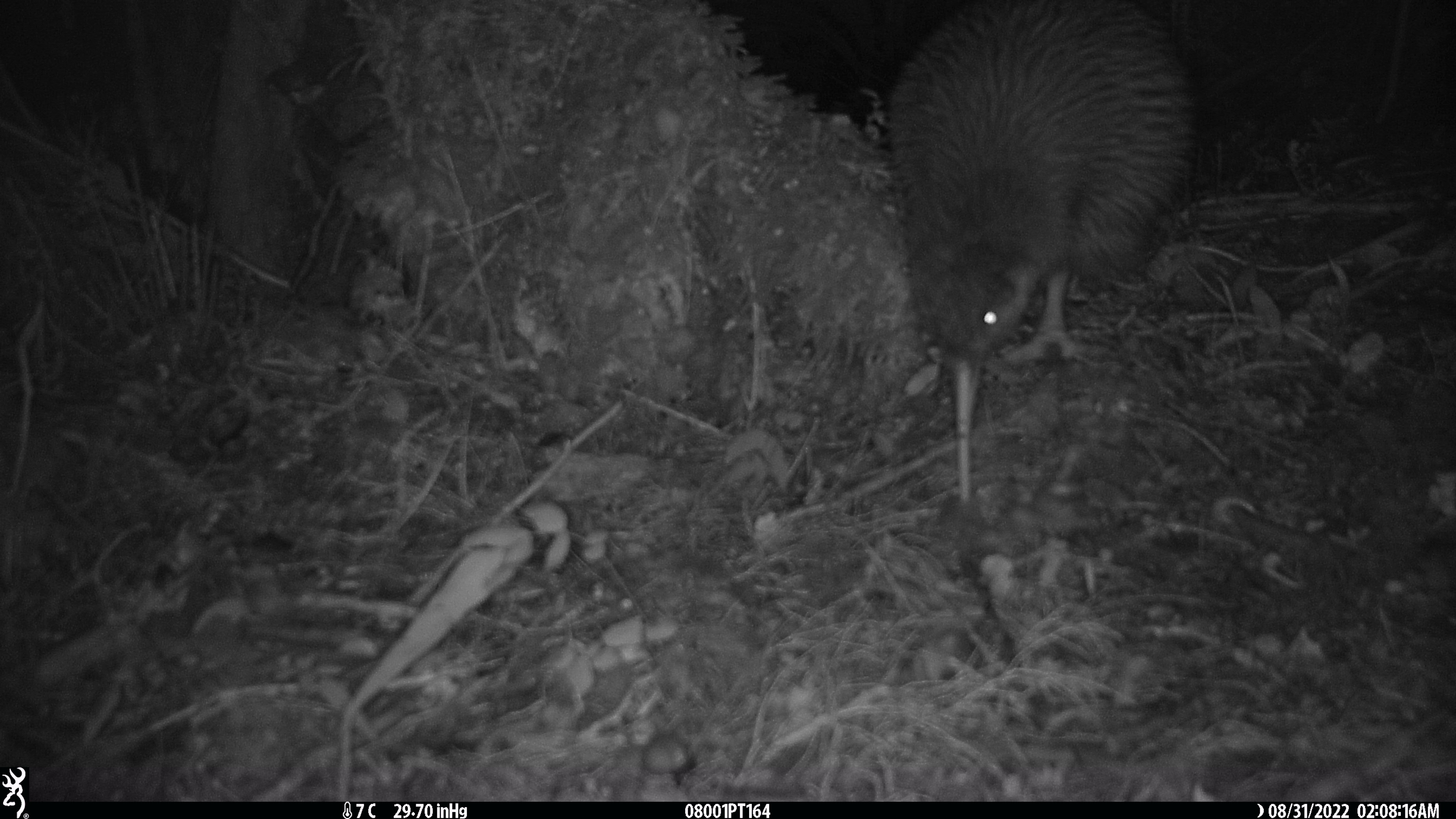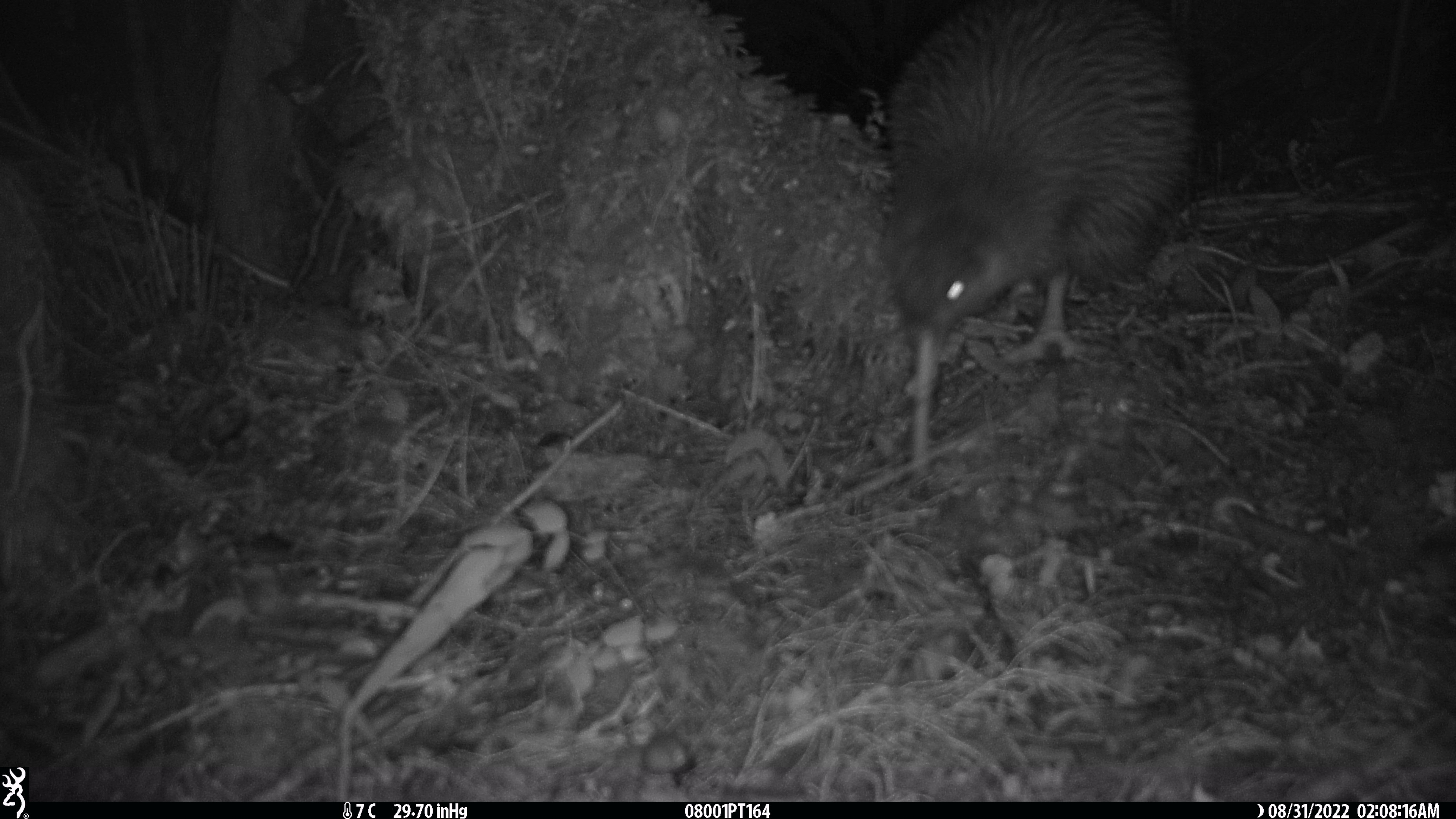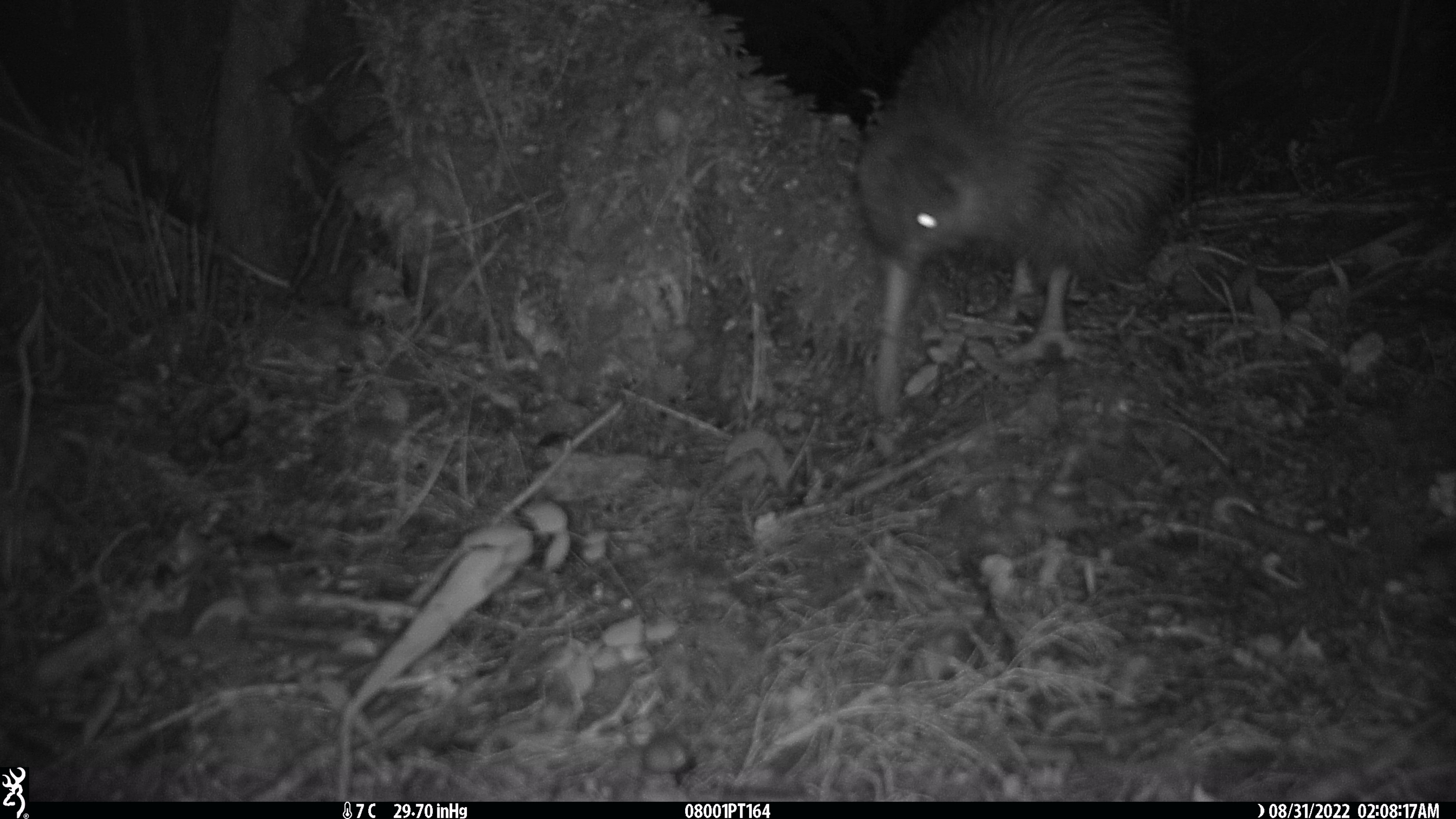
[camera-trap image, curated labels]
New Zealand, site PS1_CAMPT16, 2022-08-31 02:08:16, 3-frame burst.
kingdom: Animalia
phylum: Chordata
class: Aves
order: Apterygiformes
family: Apterygidae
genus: Apteryx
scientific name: Apteryx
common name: kiwi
Kiwi (Apteryx).